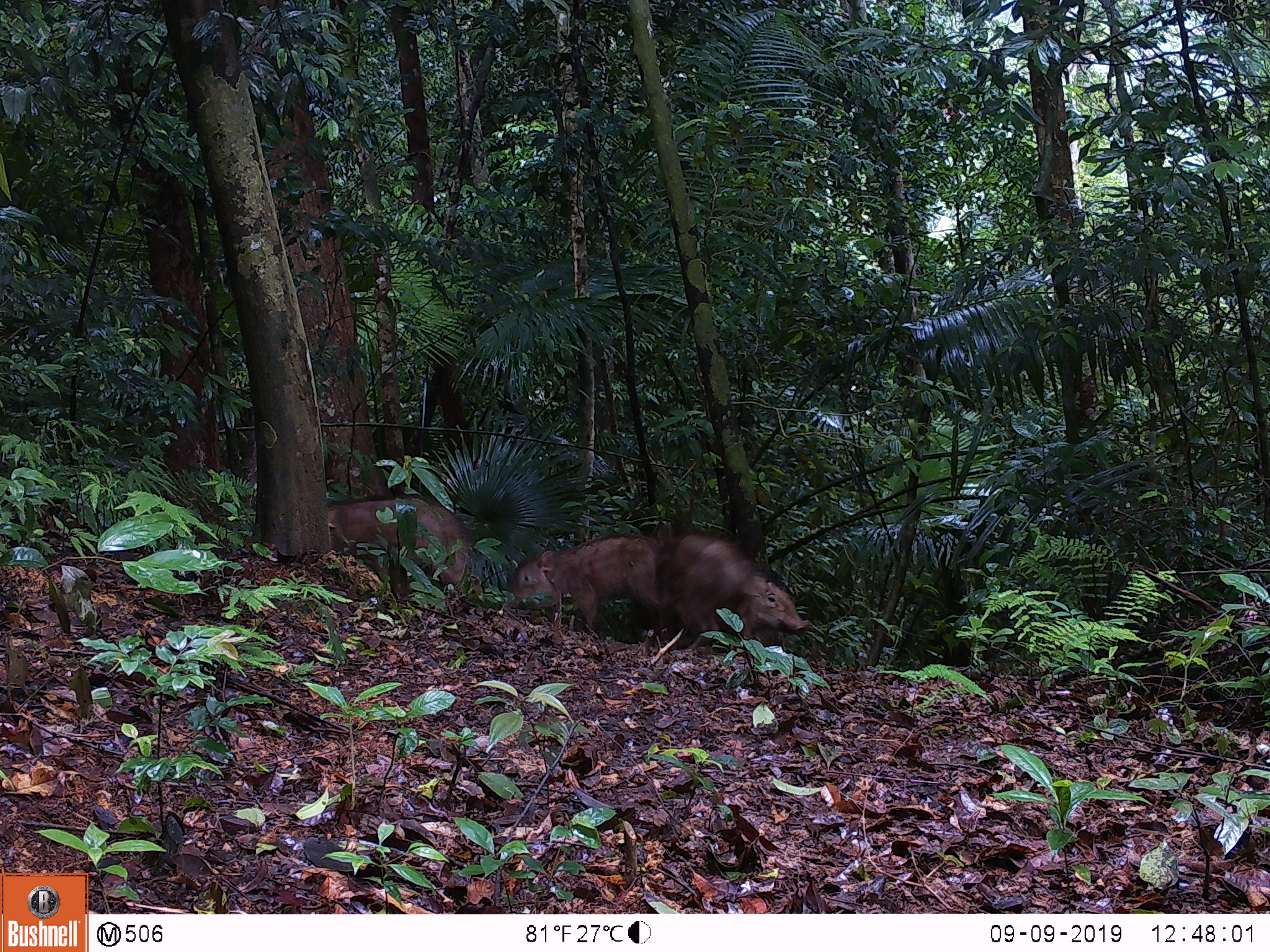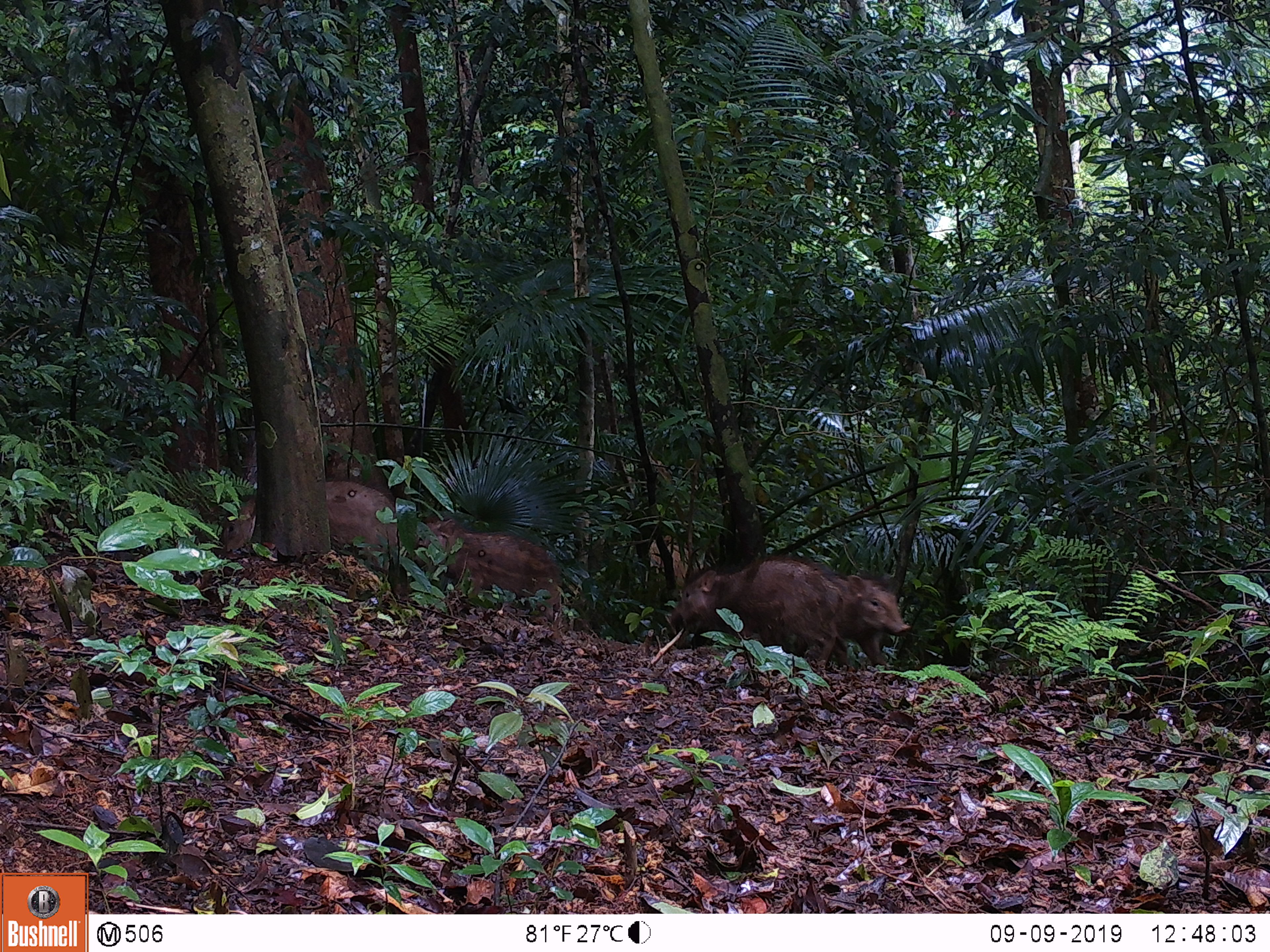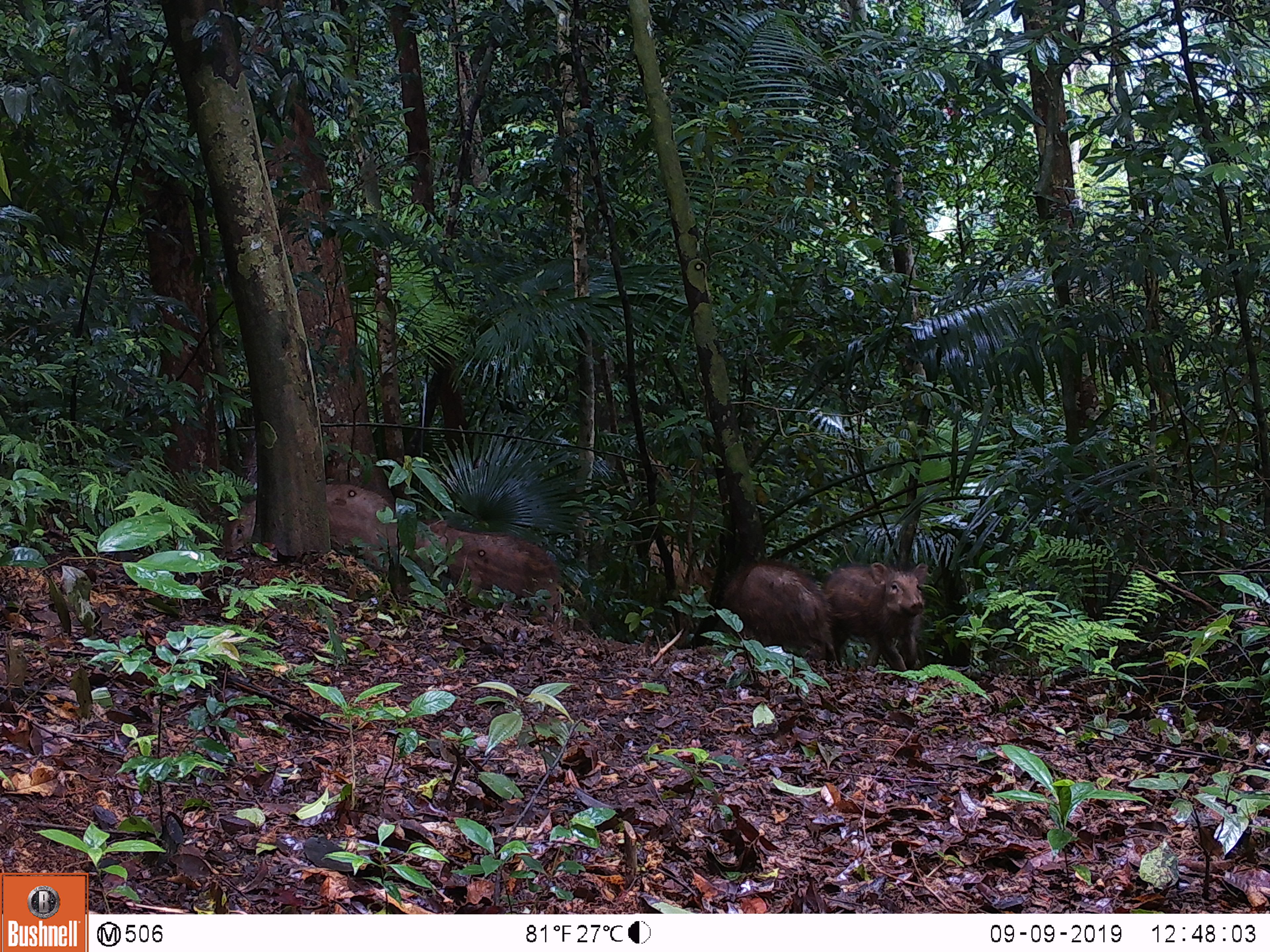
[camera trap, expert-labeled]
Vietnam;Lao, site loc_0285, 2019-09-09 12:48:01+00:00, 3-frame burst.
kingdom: Animalia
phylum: Chordata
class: Mammalia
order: Artiodactyla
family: Suidae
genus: Sus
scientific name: Sus scrofa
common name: eurasian wild pig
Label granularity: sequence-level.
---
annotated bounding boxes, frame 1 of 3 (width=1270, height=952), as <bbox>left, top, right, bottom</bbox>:
eurasian wild pig: <bbox>509, 532, 663, 637</bbox>; <bbox>327, 498, 472, 594</bbox>; <bbox>652, 521, 753, 649</bbox>; <bbox>709, 571, 810, 658</bbox>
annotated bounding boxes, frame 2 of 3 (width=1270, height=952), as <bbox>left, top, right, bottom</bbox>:
eurasian wild pig: <bbox>671, 557, 847, 669</bbox>; <bbox>223, 480, 398, 570</bbox>; <bbox>418, 514, 559, 621</bbox>; <bbox>795, 563, 910, 672</bbox>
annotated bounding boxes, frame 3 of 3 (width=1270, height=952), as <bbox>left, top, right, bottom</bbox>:
eurasian wild pig: <bbox>224, 483, 402, 570</bbox>; <bbox>414, 519, 560, 615</bbox>; <bbox>719, 563, 840, 667</bbox>; <bbox>821, 562, 928, 671</bbox>